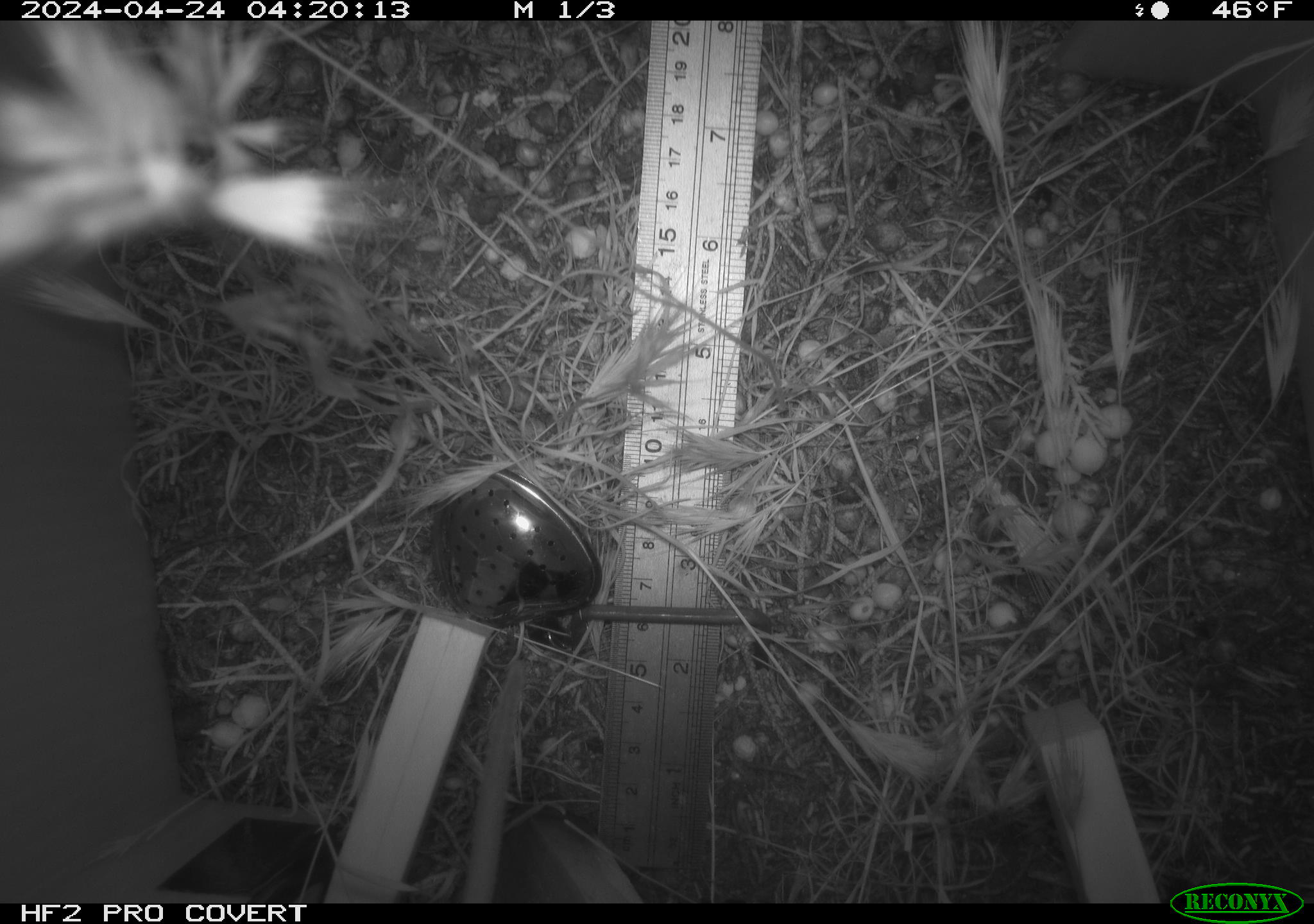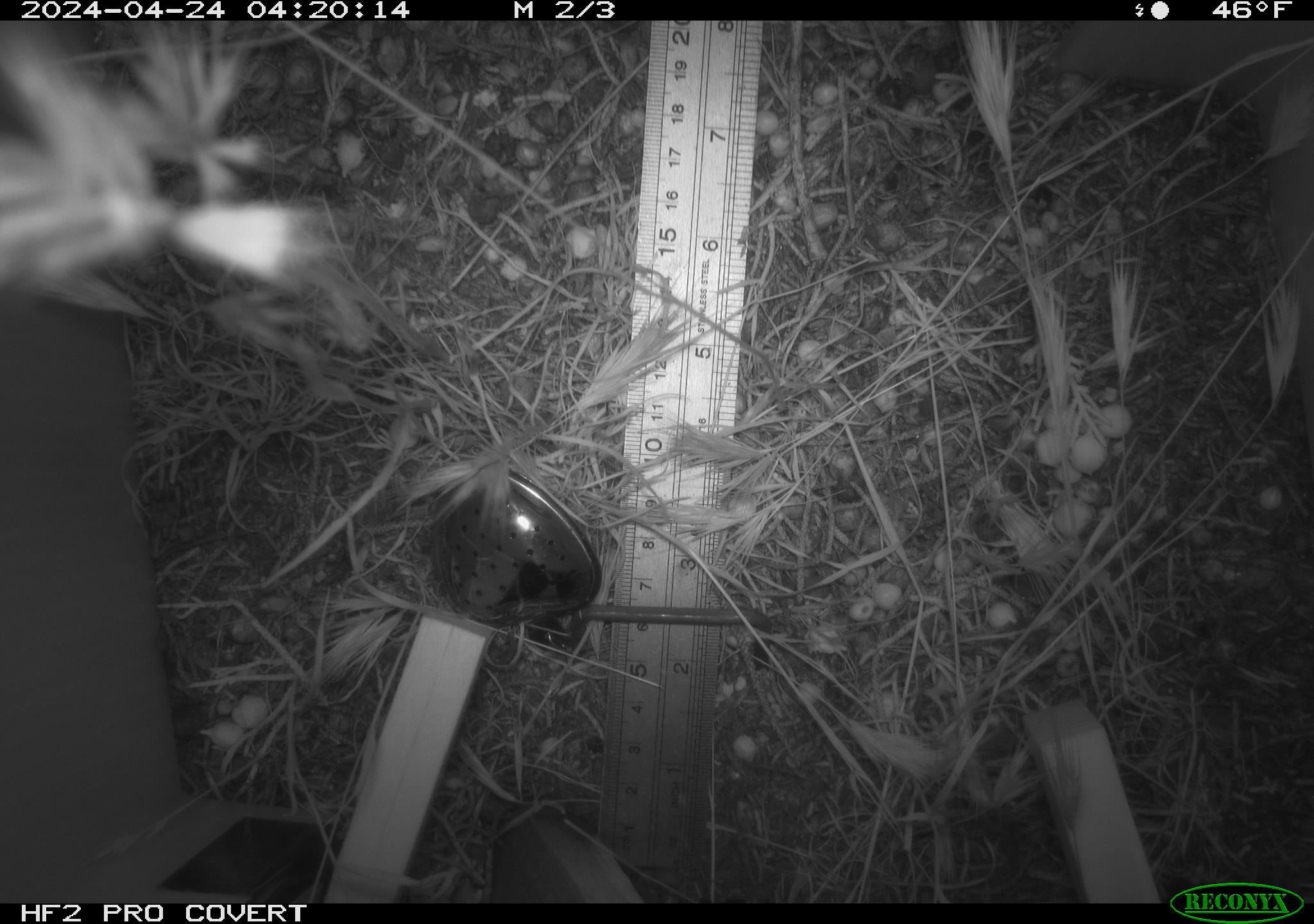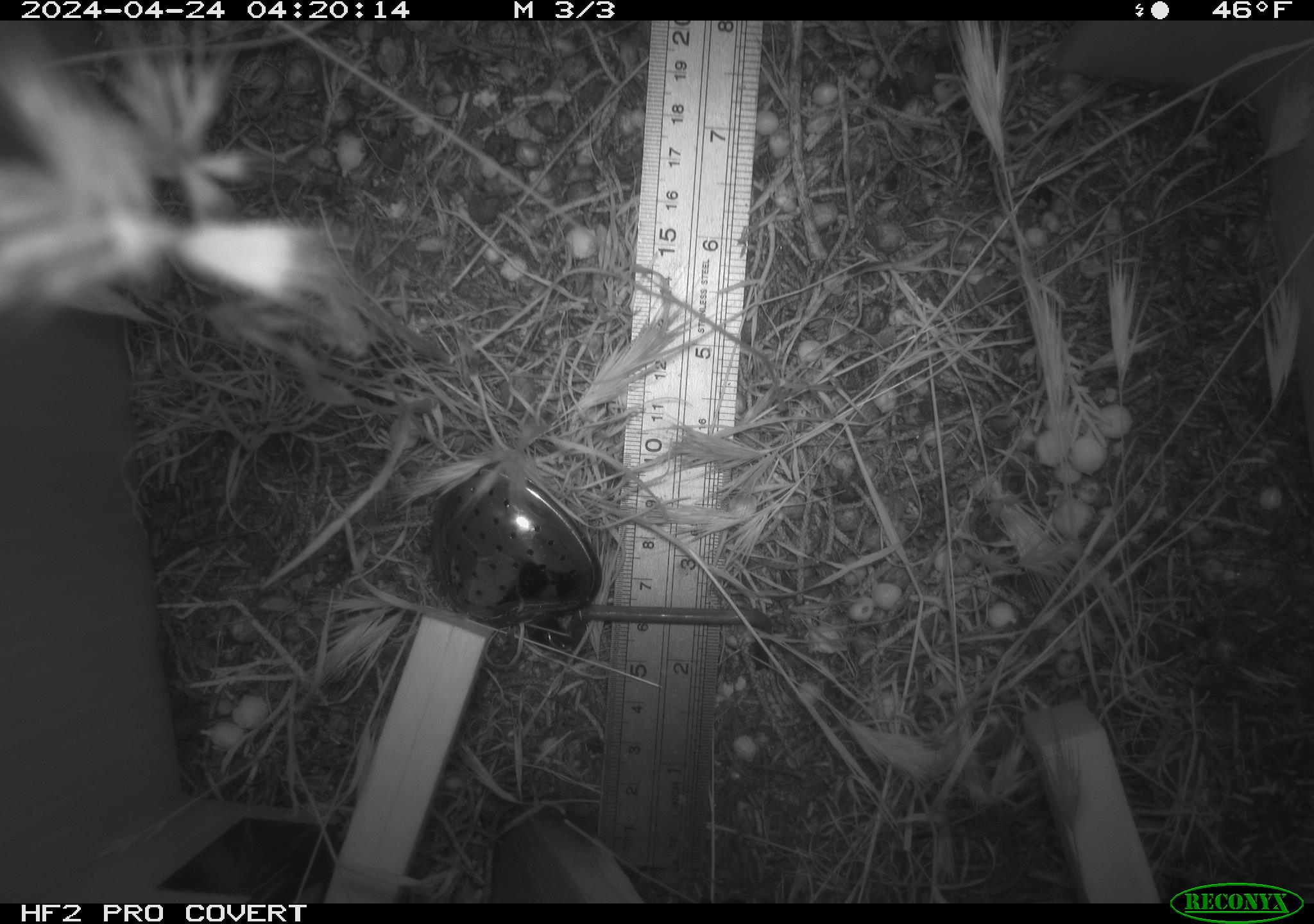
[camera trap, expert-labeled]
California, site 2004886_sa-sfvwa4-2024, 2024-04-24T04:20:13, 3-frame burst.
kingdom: Animalia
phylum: Chordata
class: Mammalia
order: Rodentia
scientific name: Rodentia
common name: mouse species